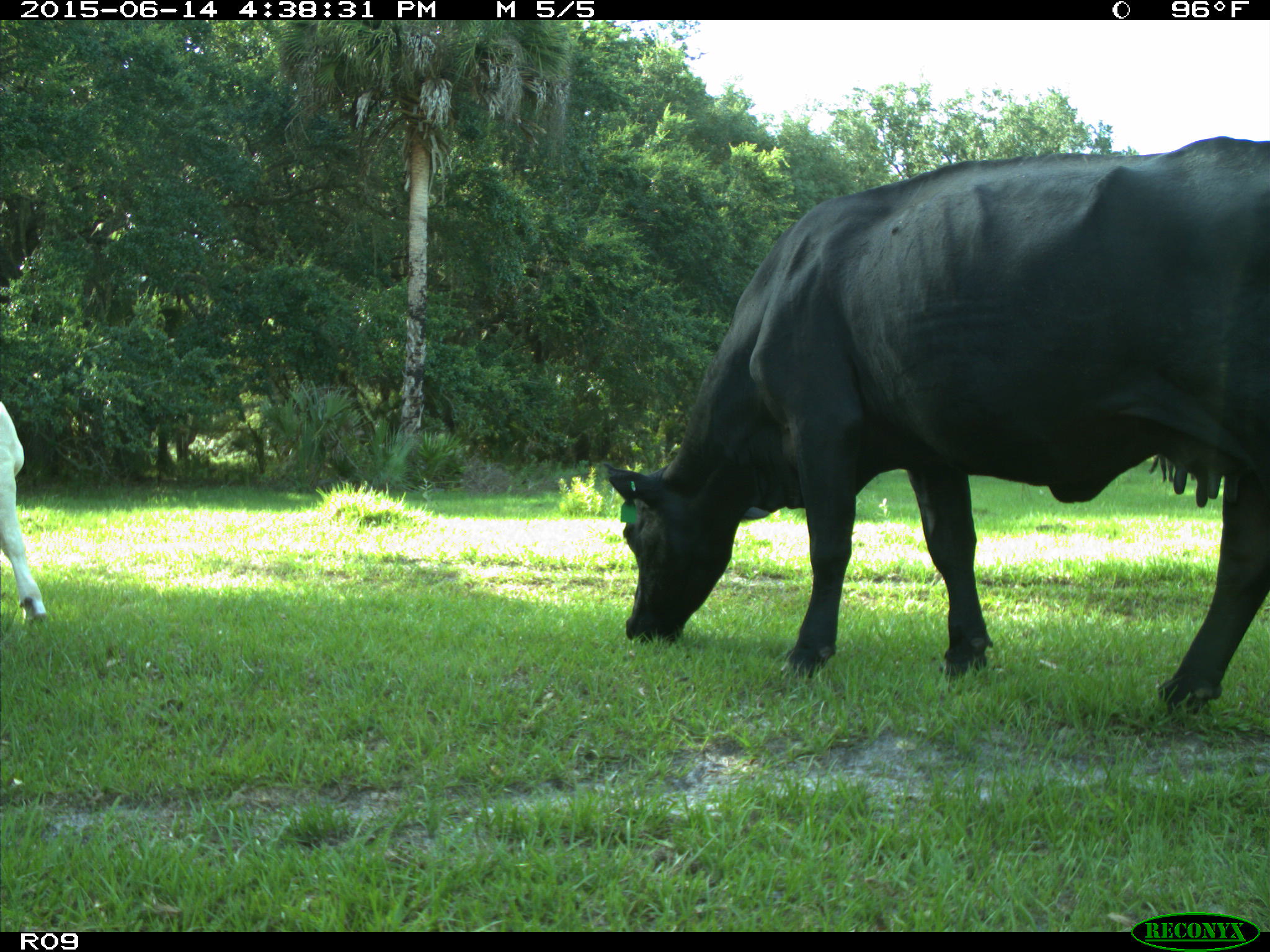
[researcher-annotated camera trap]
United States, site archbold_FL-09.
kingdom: Animalia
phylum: Chordata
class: Mammalia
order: Artiodactyla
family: Bovidae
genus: Bos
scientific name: Bos taurus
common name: domestic cow